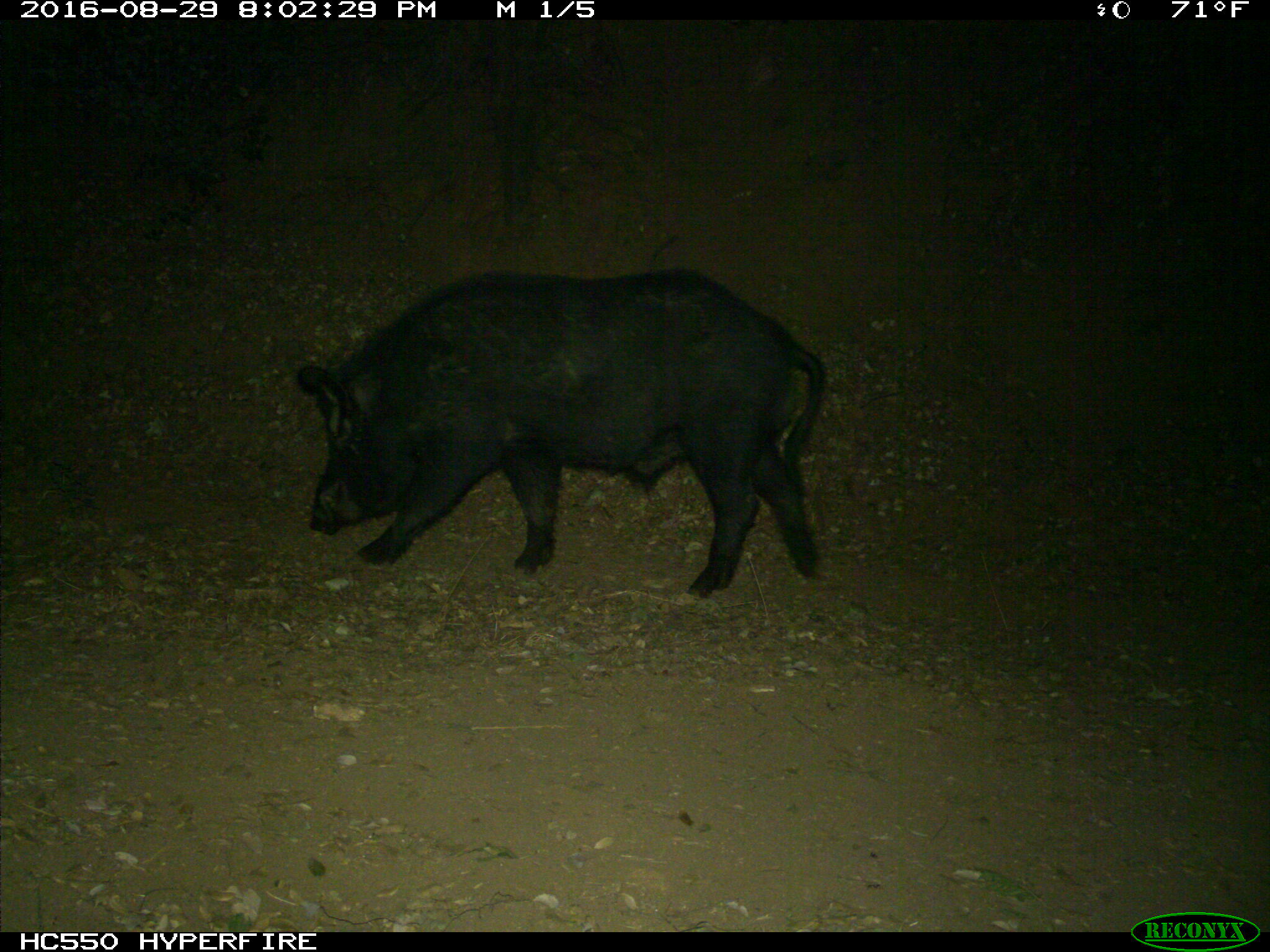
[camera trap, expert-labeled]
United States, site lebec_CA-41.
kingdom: Animalia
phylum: Chordata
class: Mammalia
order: Artiodactyla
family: Suidae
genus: Sus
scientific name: Sus scrofa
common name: wild boar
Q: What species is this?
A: Sus scrofa (wild boar).